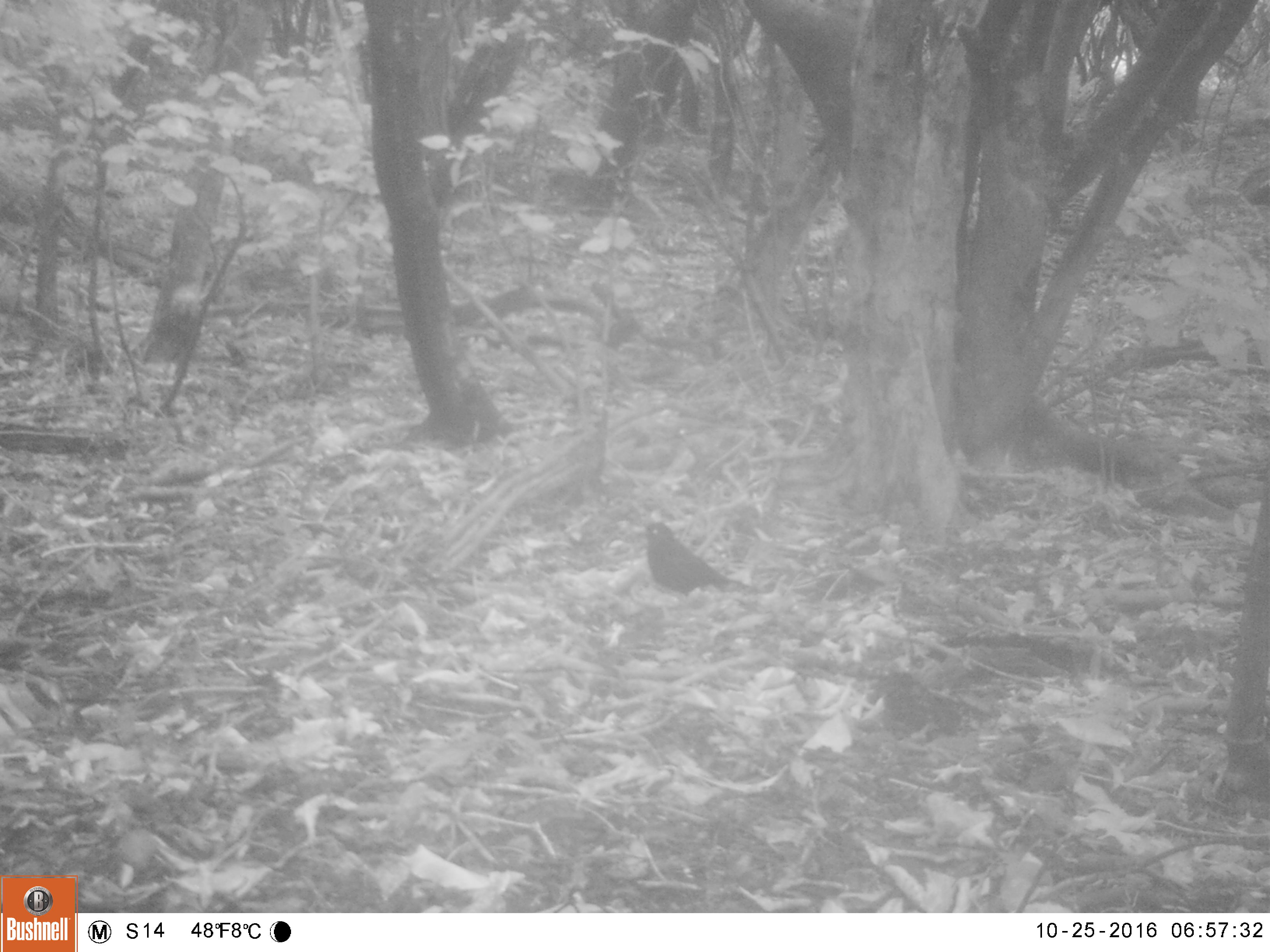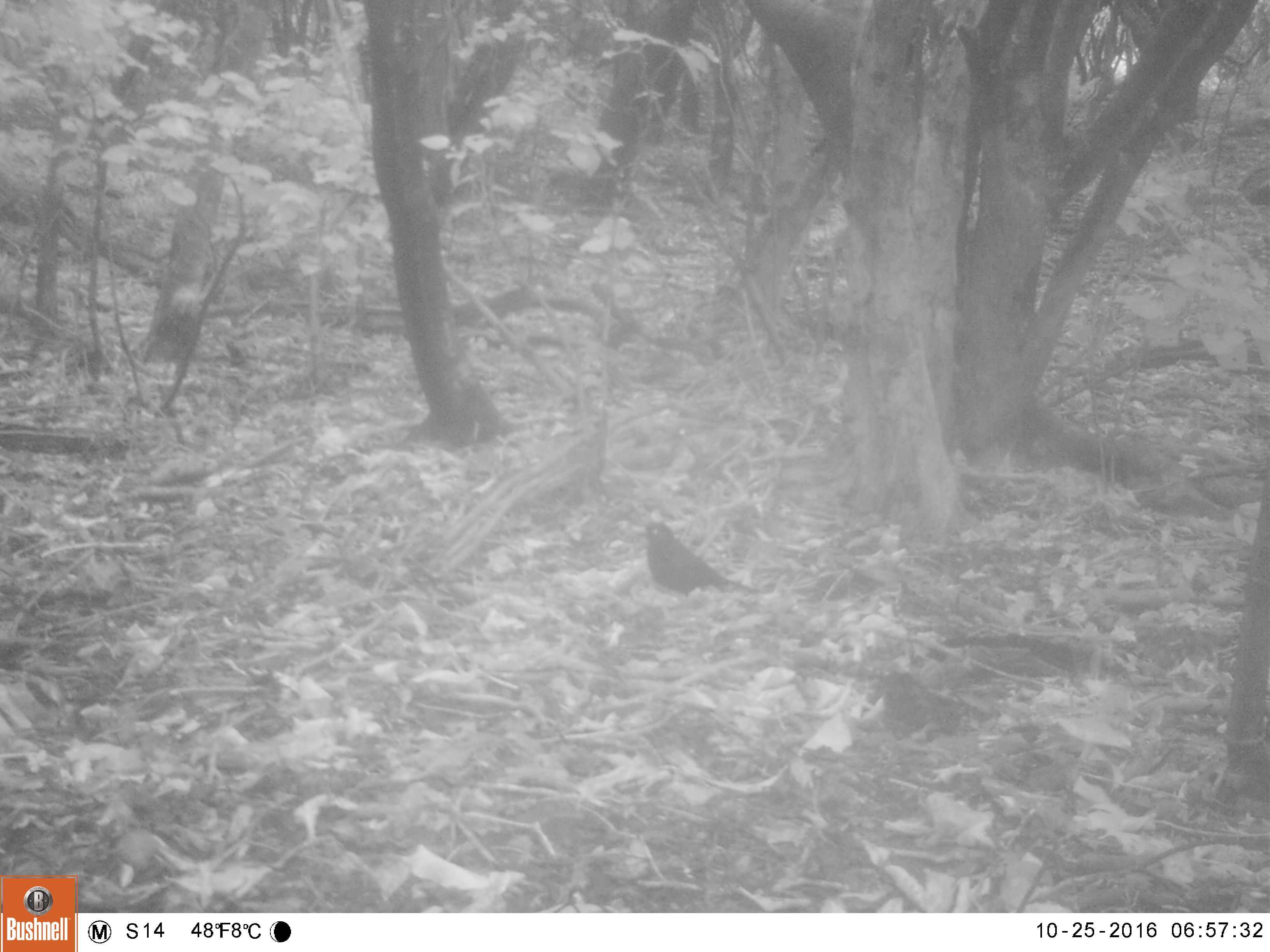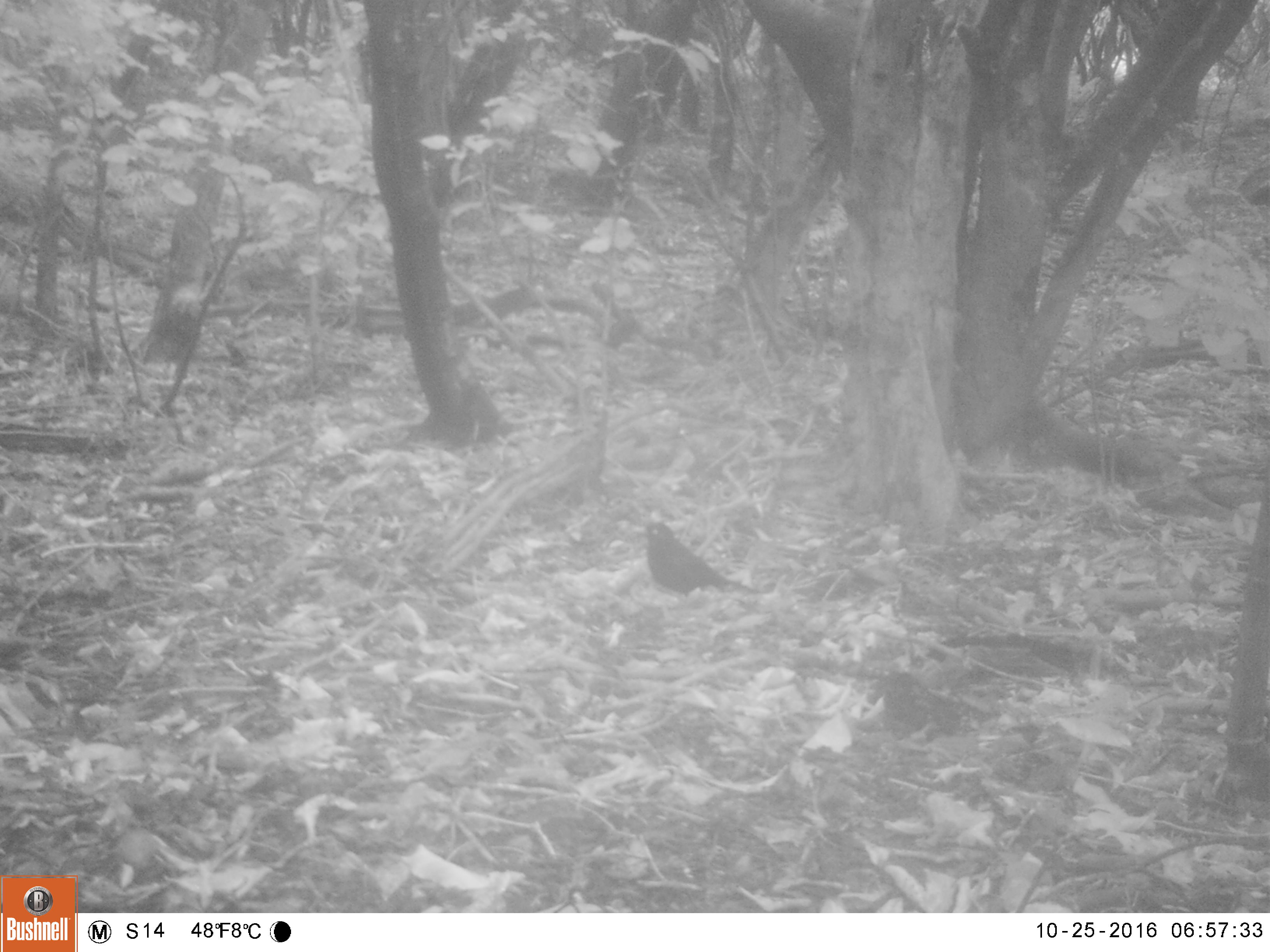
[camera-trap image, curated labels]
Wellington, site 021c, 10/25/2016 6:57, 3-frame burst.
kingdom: Animalia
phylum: Chordata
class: Aves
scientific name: Aves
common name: bird